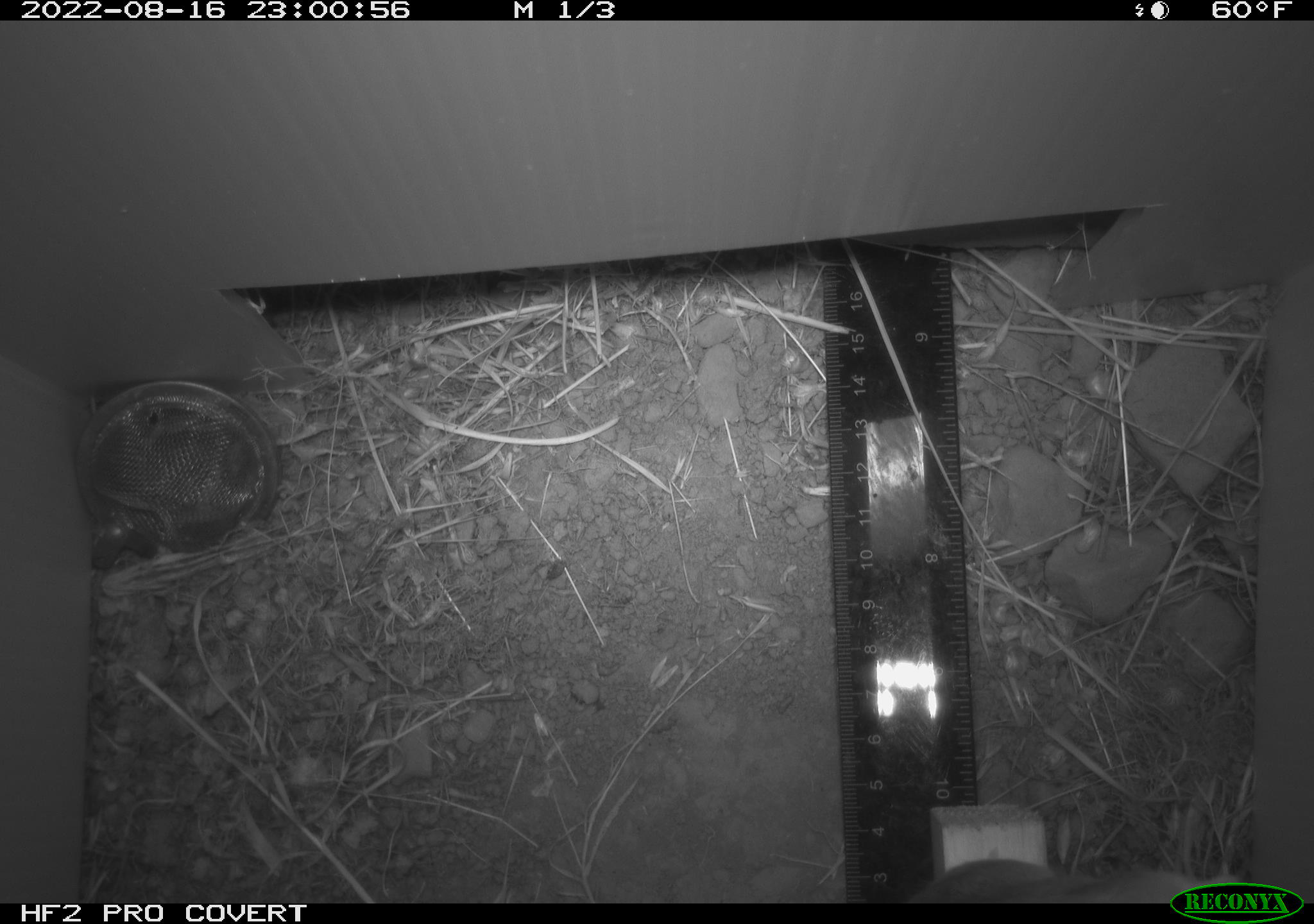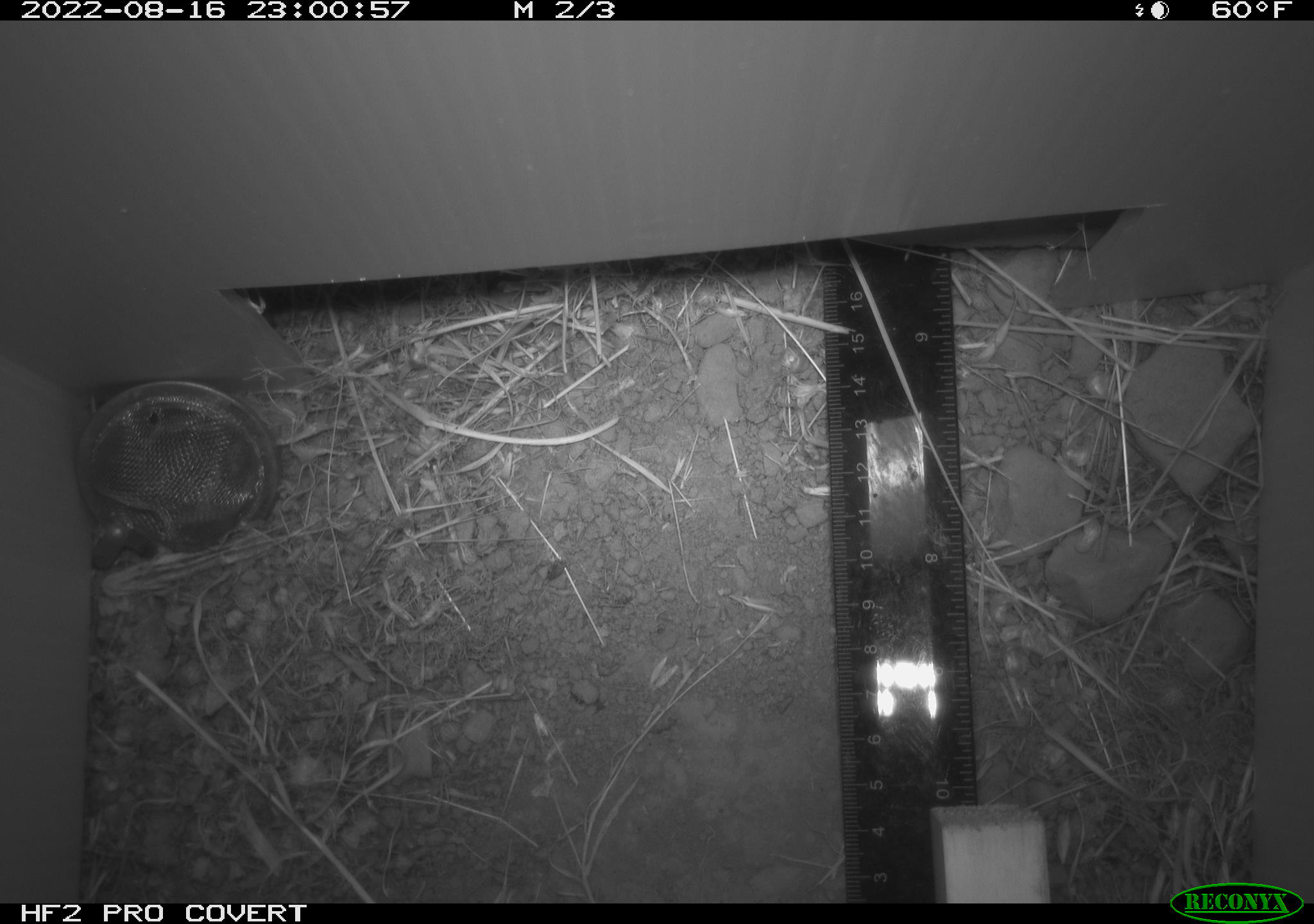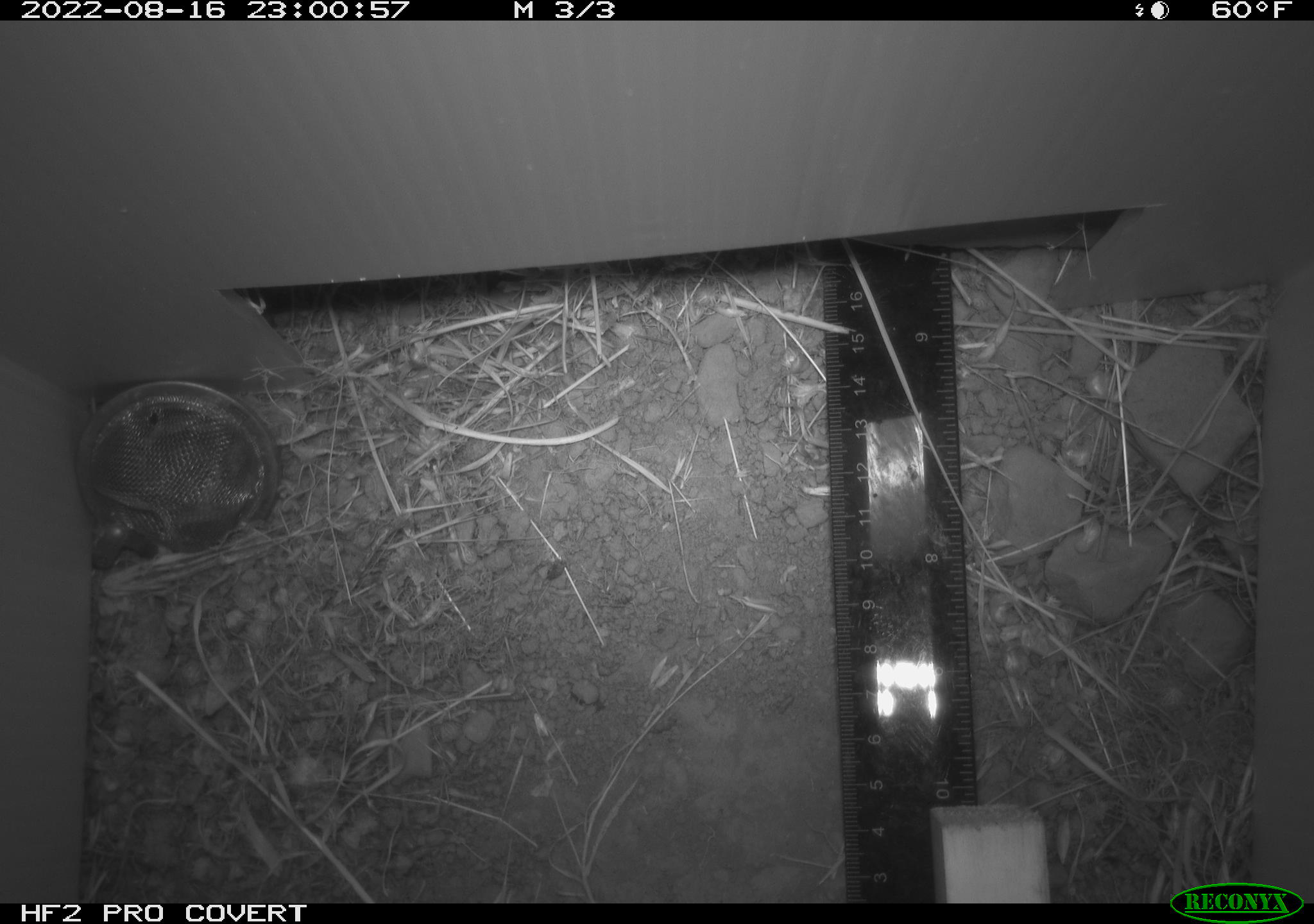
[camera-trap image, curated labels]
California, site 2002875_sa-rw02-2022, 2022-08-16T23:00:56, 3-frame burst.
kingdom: Animalia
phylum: Chordata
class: Mammalia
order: Rodentia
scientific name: Rodentia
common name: mouse species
Mouse species (Rodentia).